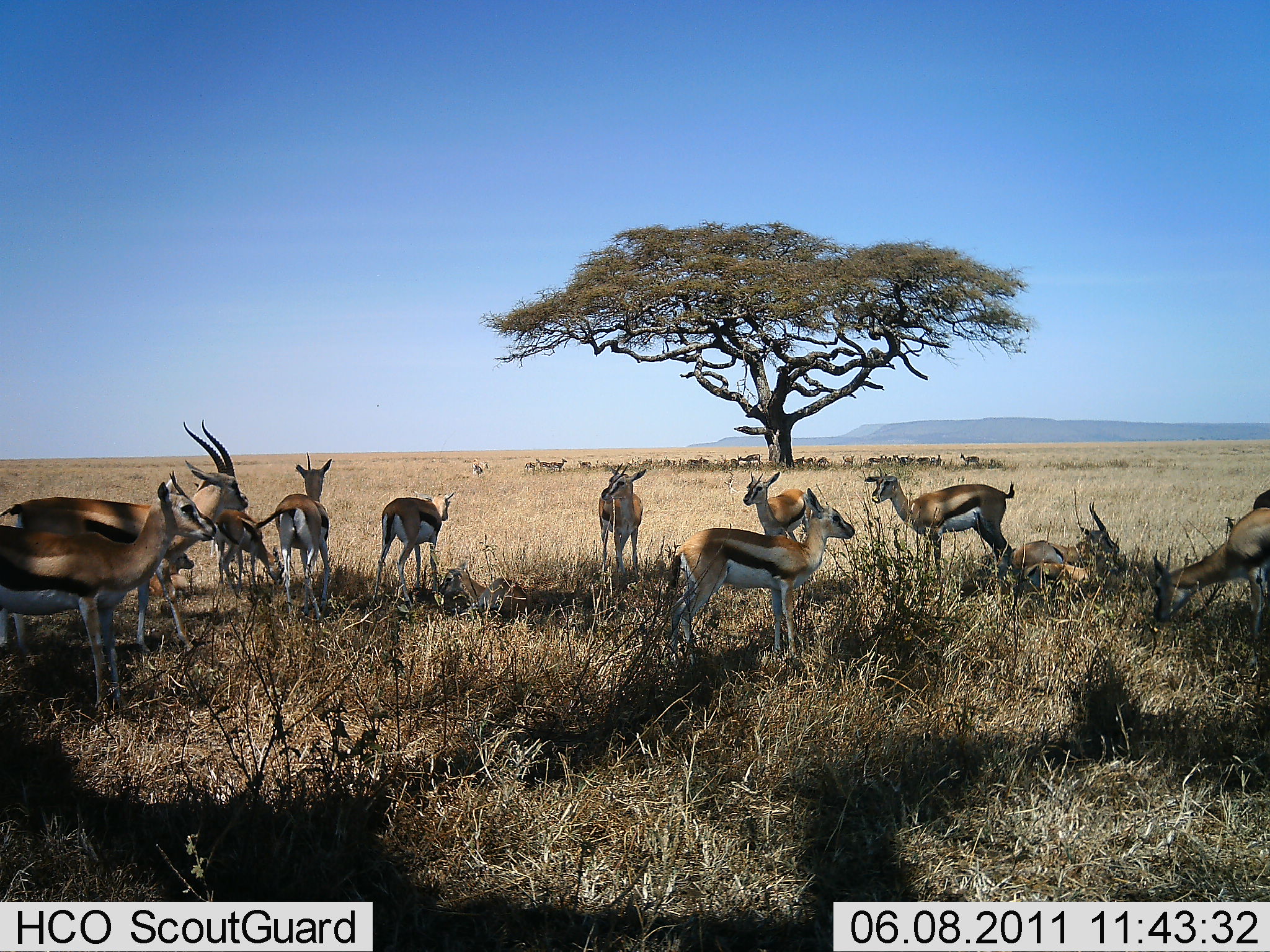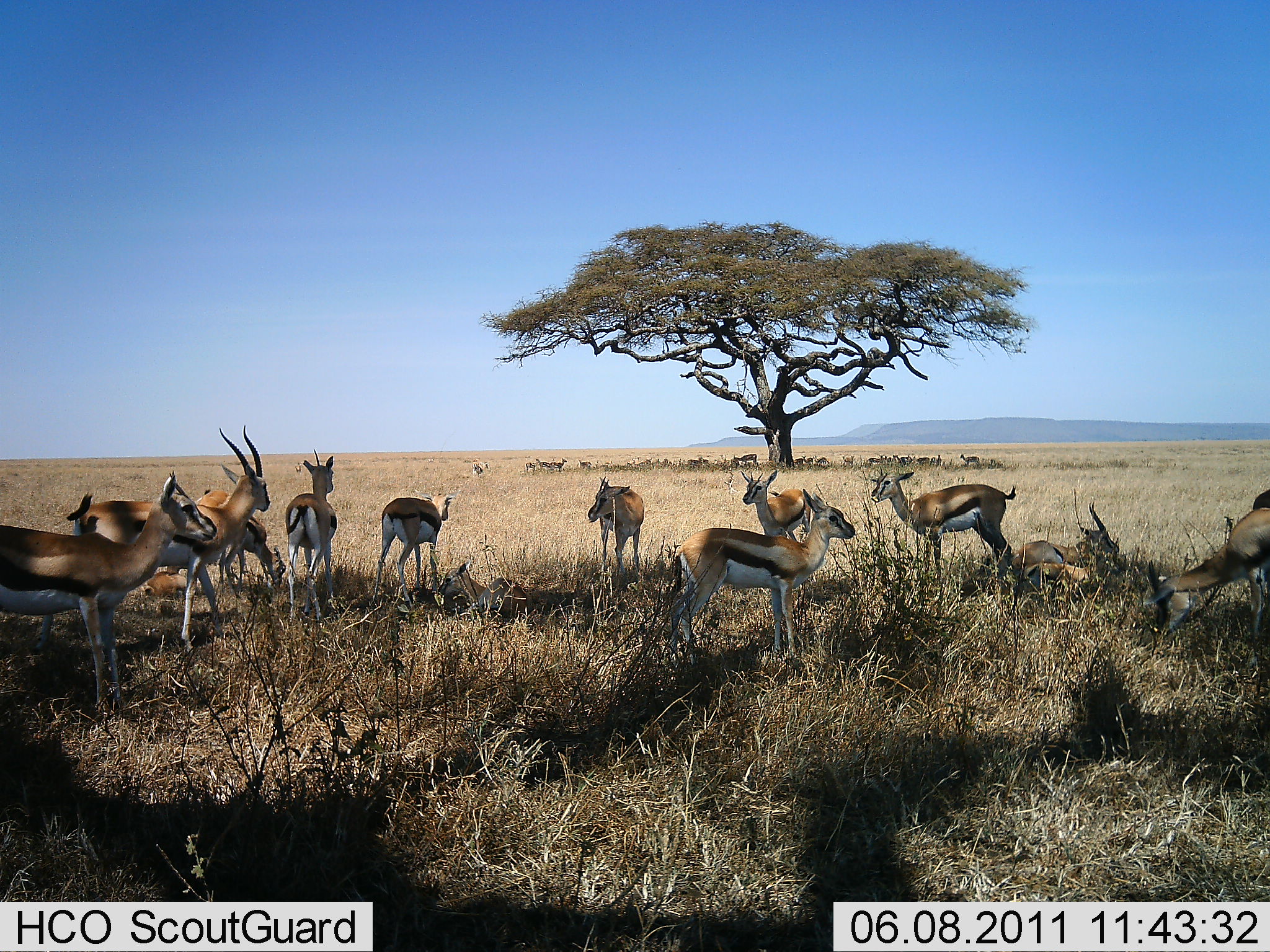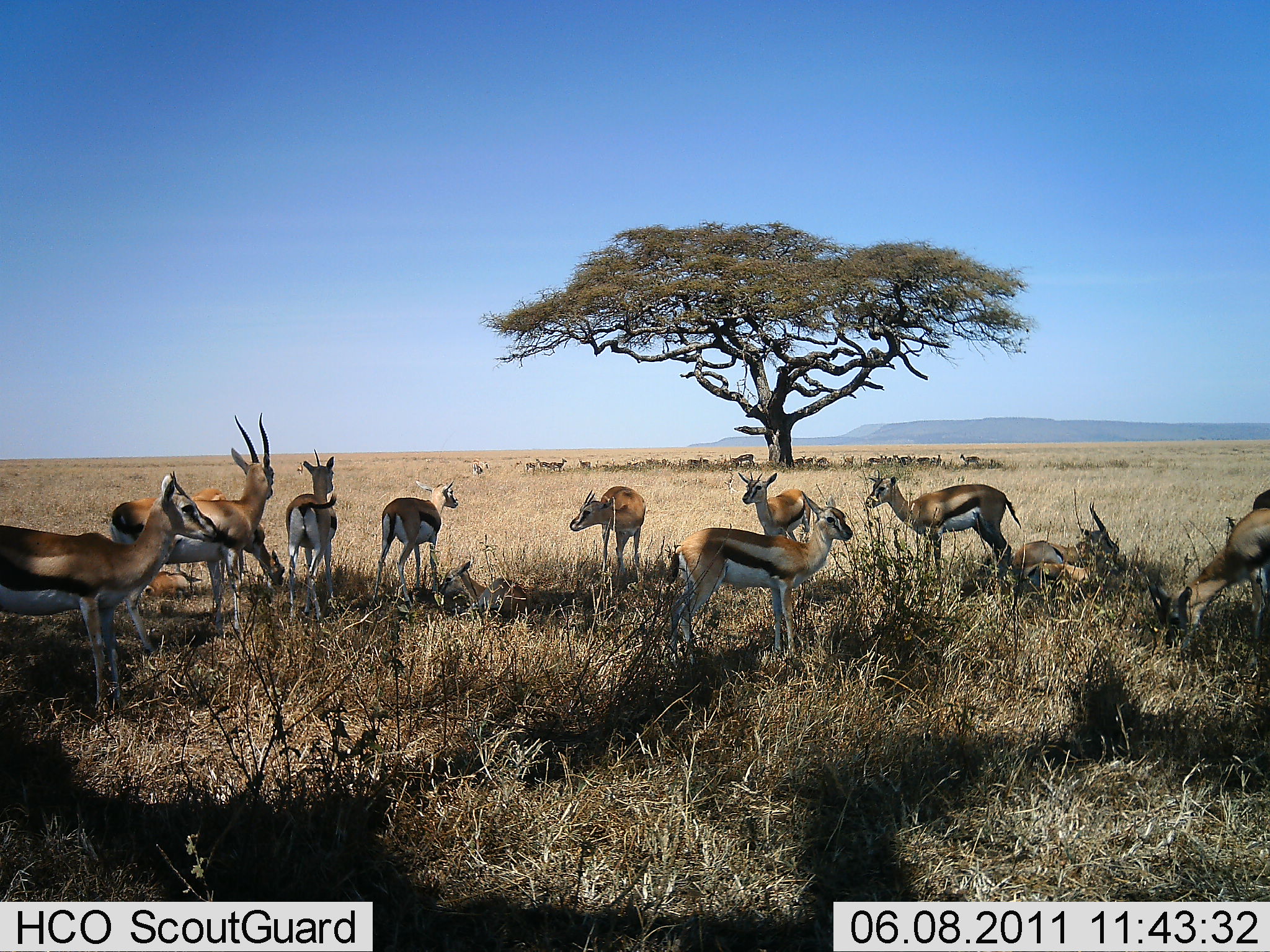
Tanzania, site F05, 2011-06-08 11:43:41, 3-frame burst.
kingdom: Animalia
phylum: Chordata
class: Mammalia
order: Artiodactyla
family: Bovidae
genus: Eudorcas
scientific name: Eudorcas thomsonii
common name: thomson's gazelle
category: gazellethomsons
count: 11-50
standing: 91%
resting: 73%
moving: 36%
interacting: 0%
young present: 9%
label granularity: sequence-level